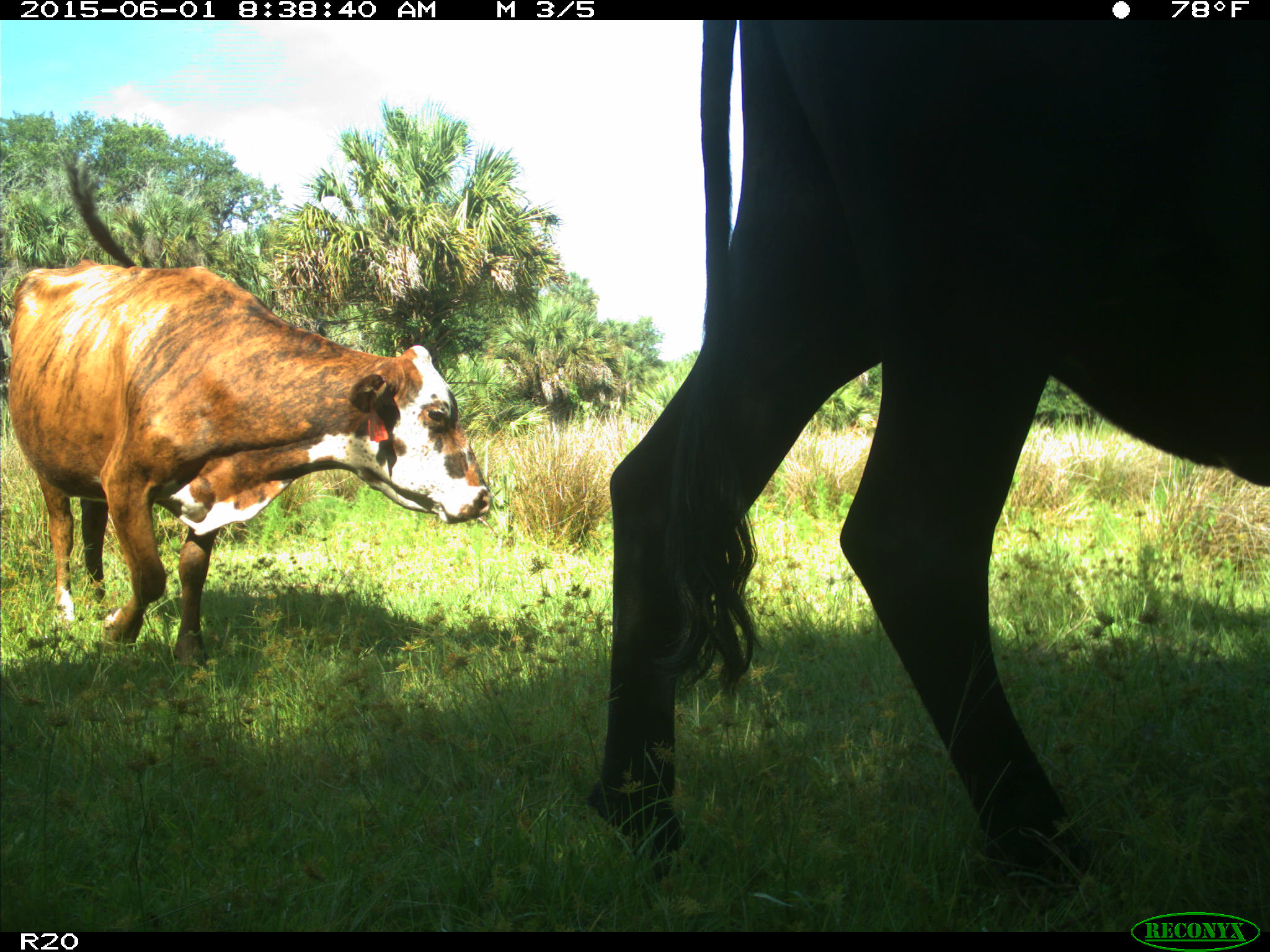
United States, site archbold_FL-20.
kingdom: Animalia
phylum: Chordata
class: Mammalia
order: Artiodactyla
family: Bovidae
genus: Bos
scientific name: Bos taurus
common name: domestic cow